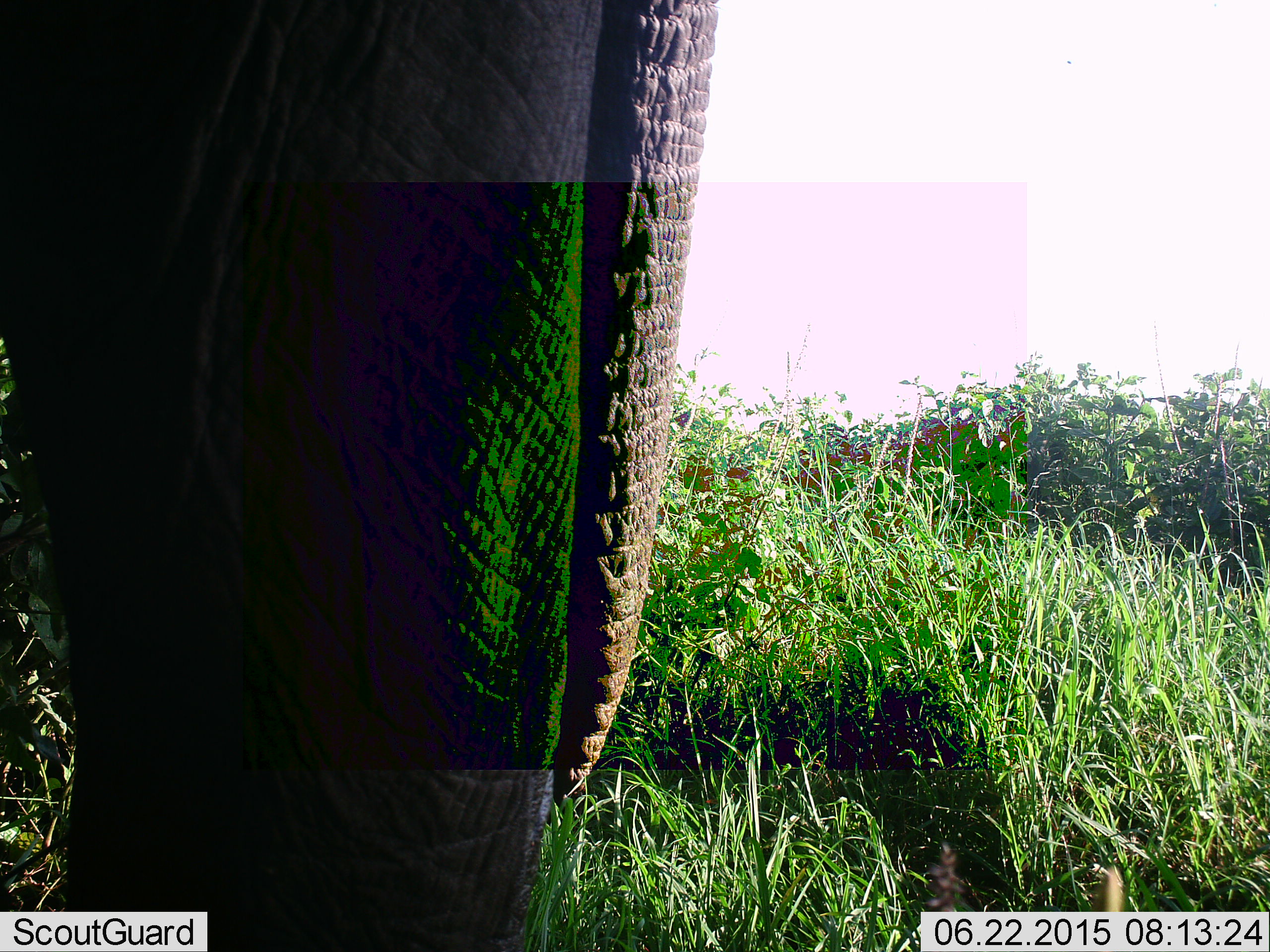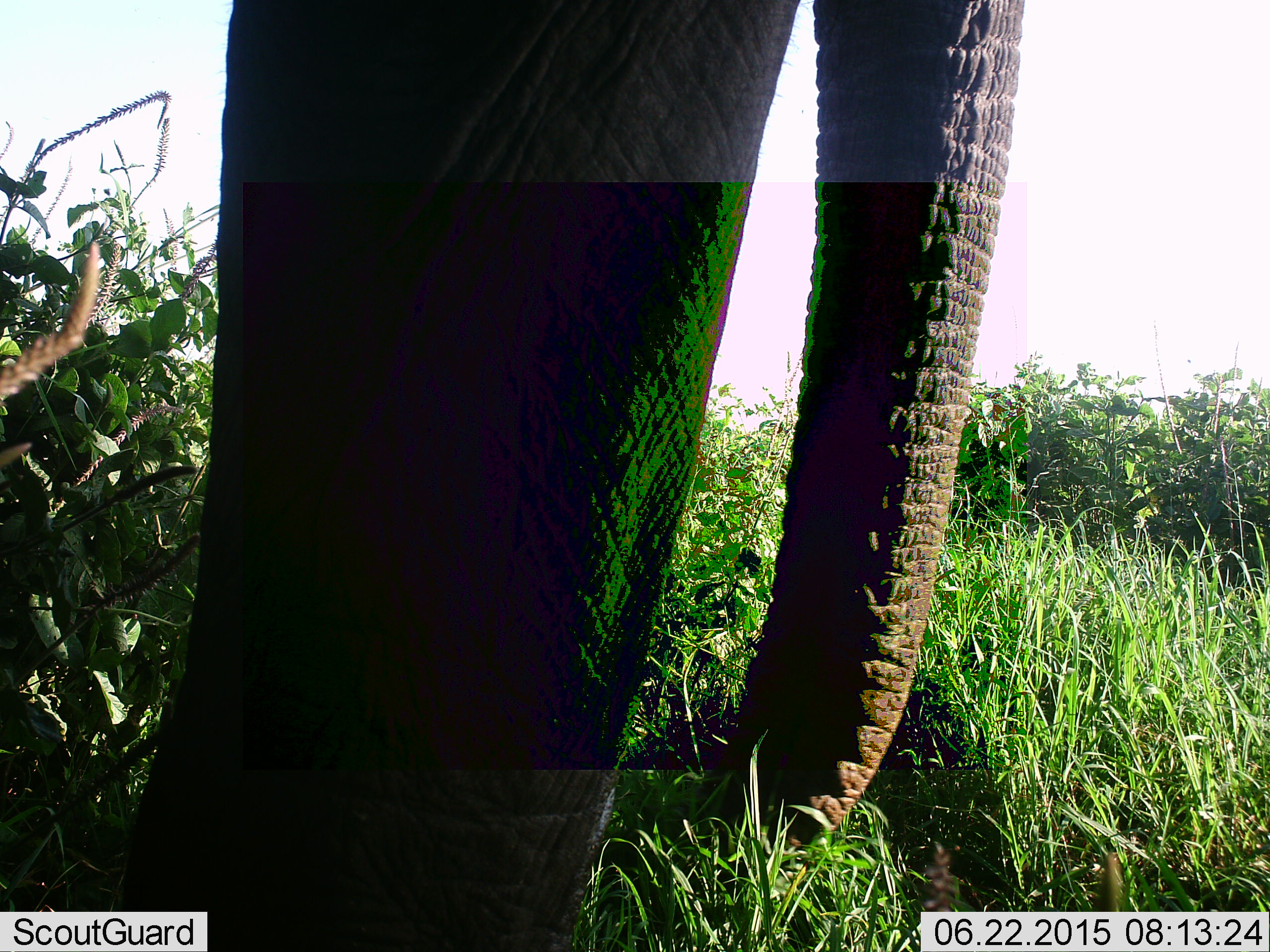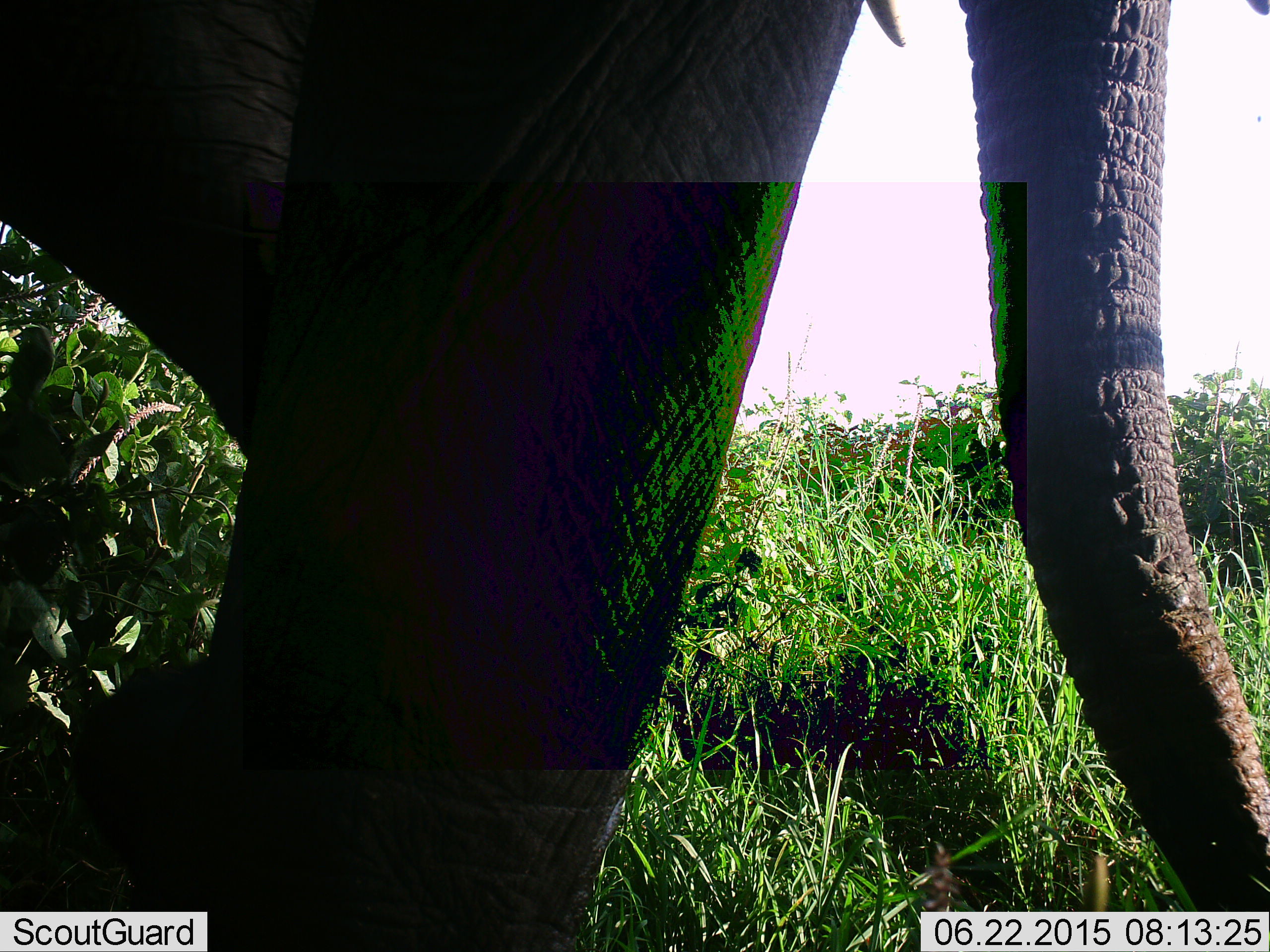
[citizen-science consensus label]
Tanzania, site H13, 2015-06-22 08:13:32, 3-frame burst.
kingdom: Animalia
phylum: Chordata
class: Mammalia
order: Proboscidea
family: Elephantidae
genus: Loxodonta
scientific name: Loxodonta africana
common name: african bush elephant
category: elephant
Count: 1.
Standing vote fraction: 30%.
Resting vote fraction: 0%.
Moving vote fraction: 70%.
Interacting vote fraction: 0%.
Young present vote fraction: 0%.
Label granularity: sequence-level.